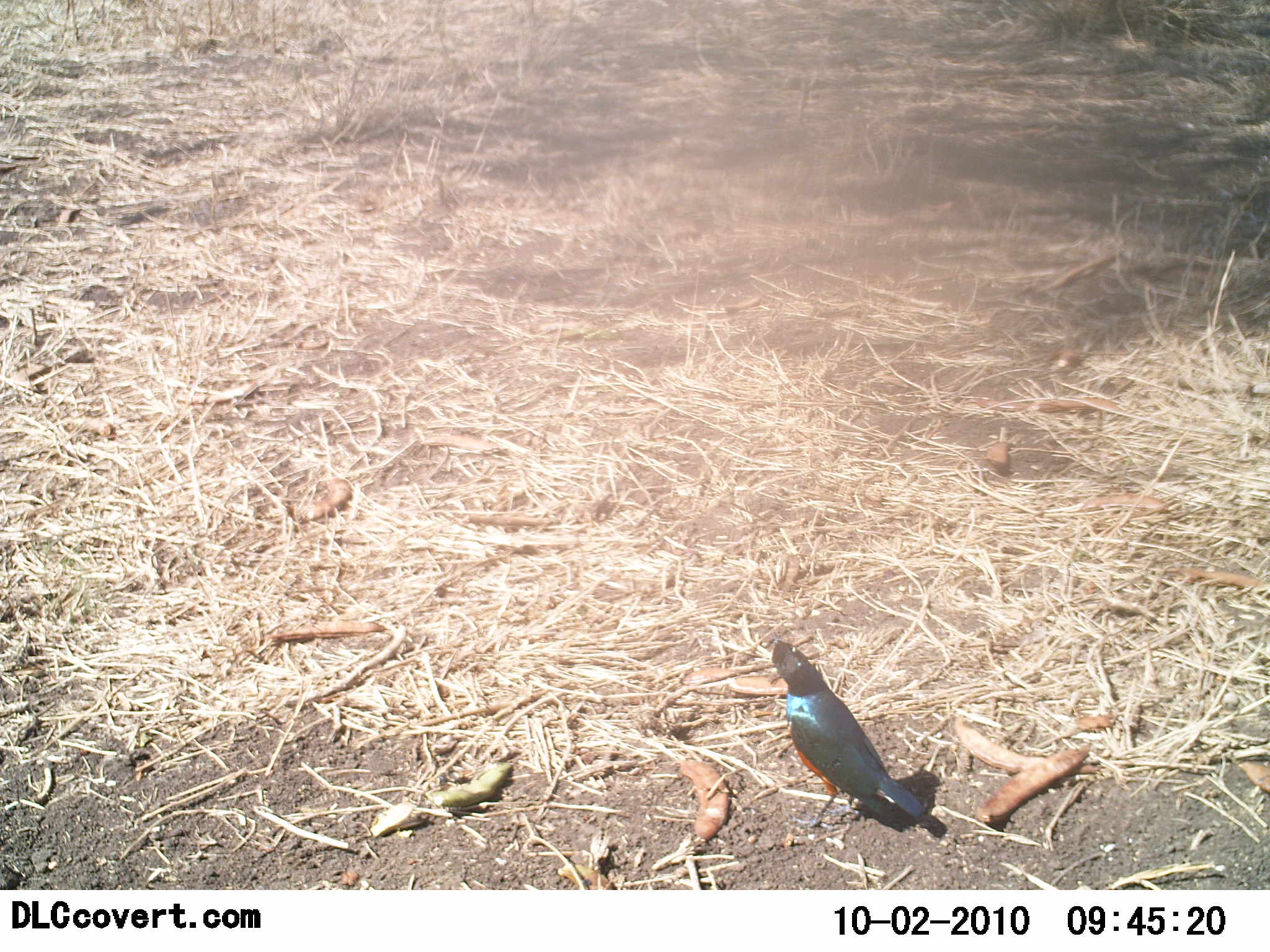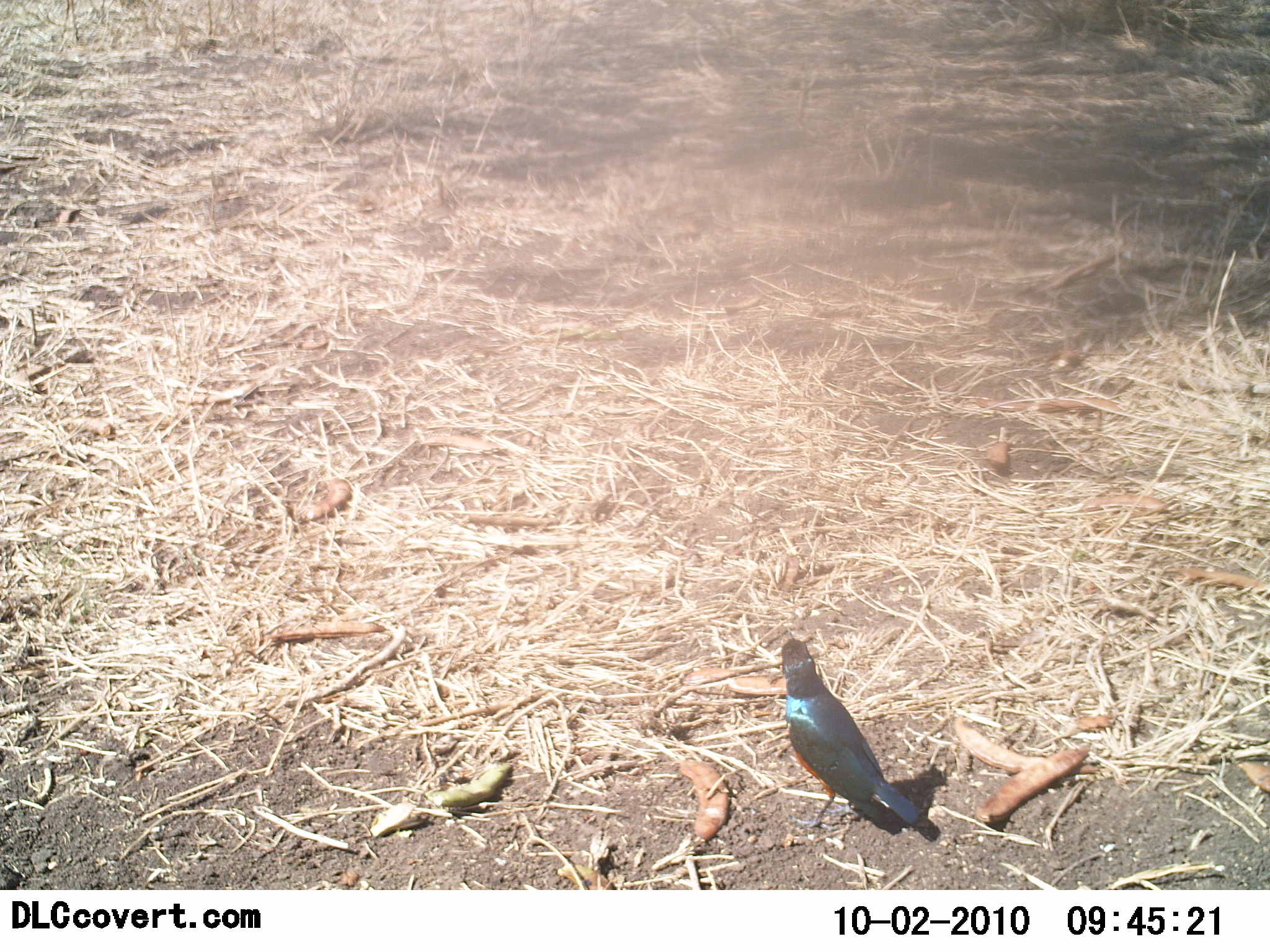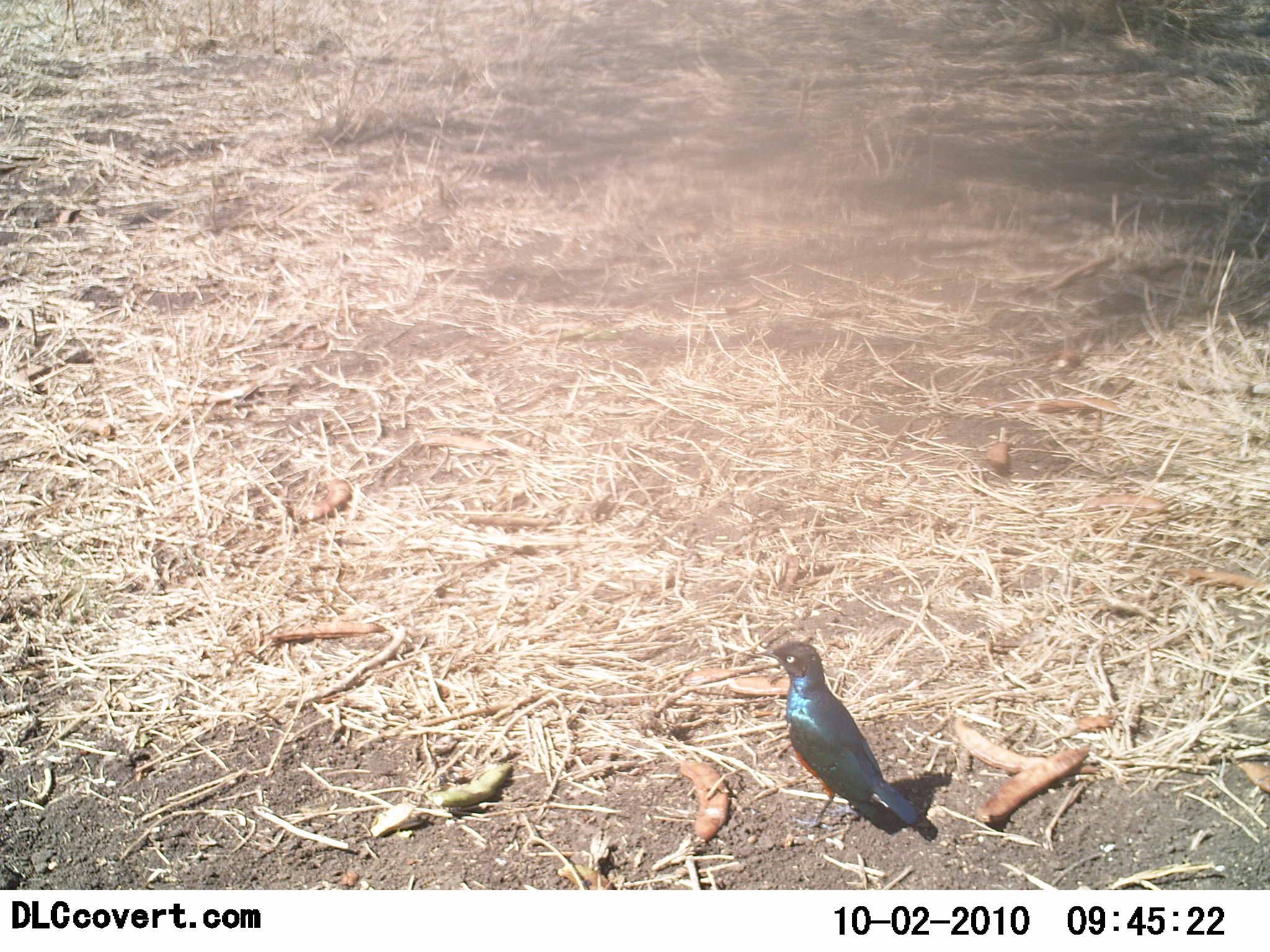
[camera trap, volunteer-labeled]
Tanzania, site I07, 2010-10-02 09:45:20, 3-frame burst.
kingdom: Animalia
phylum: Chordata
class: Aves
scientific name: Aves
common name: bird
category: otherbird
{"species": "otherbird (bird) (Aves)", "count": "1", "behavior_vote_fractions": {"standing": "100%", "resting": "0%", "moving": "0%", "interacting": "0%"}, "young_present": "0%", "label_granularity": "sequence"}